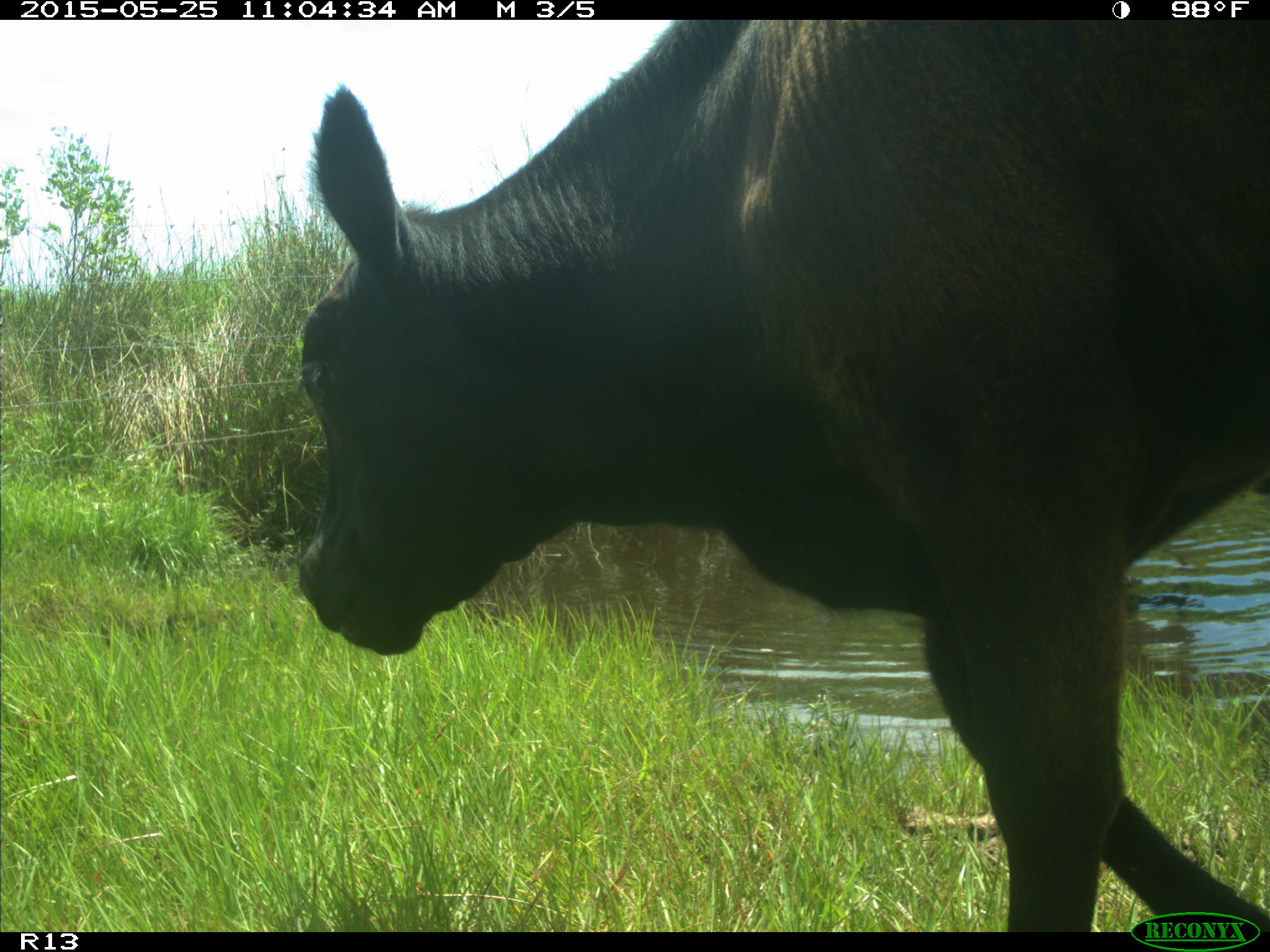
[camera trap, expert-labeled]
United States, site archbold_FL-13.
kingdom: Animalia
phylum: Chordata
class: Mammalia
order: Artiodactyla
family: Bovidae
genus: Bos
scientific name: Bos taurus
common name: domestic cow